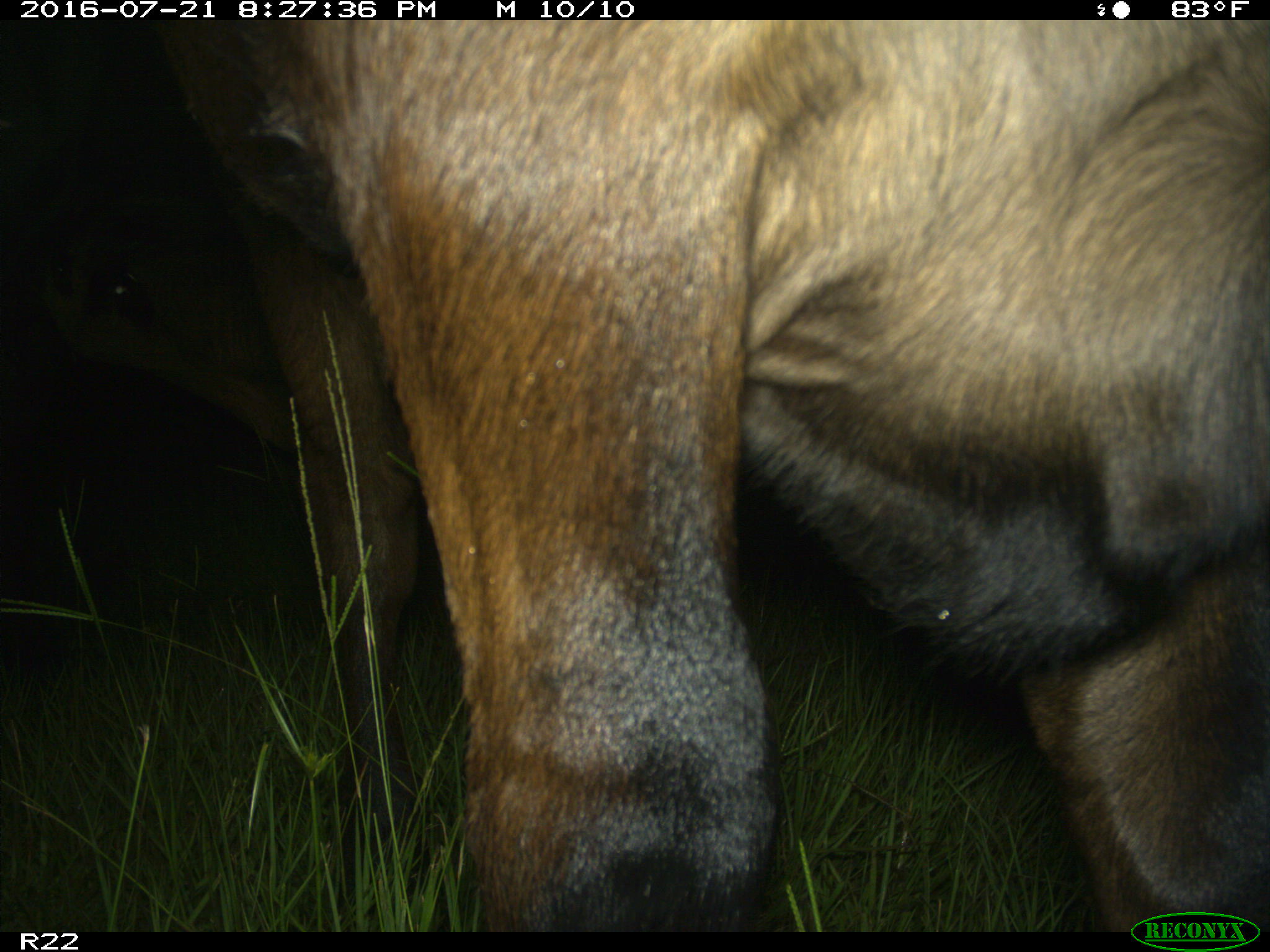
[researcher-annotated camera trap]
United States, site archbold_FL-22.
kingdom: Animalia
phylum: Chordata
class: Mammalia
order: Artiodactyla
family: Bovidae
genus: Bos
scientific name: Bos taurus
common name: domestic cow